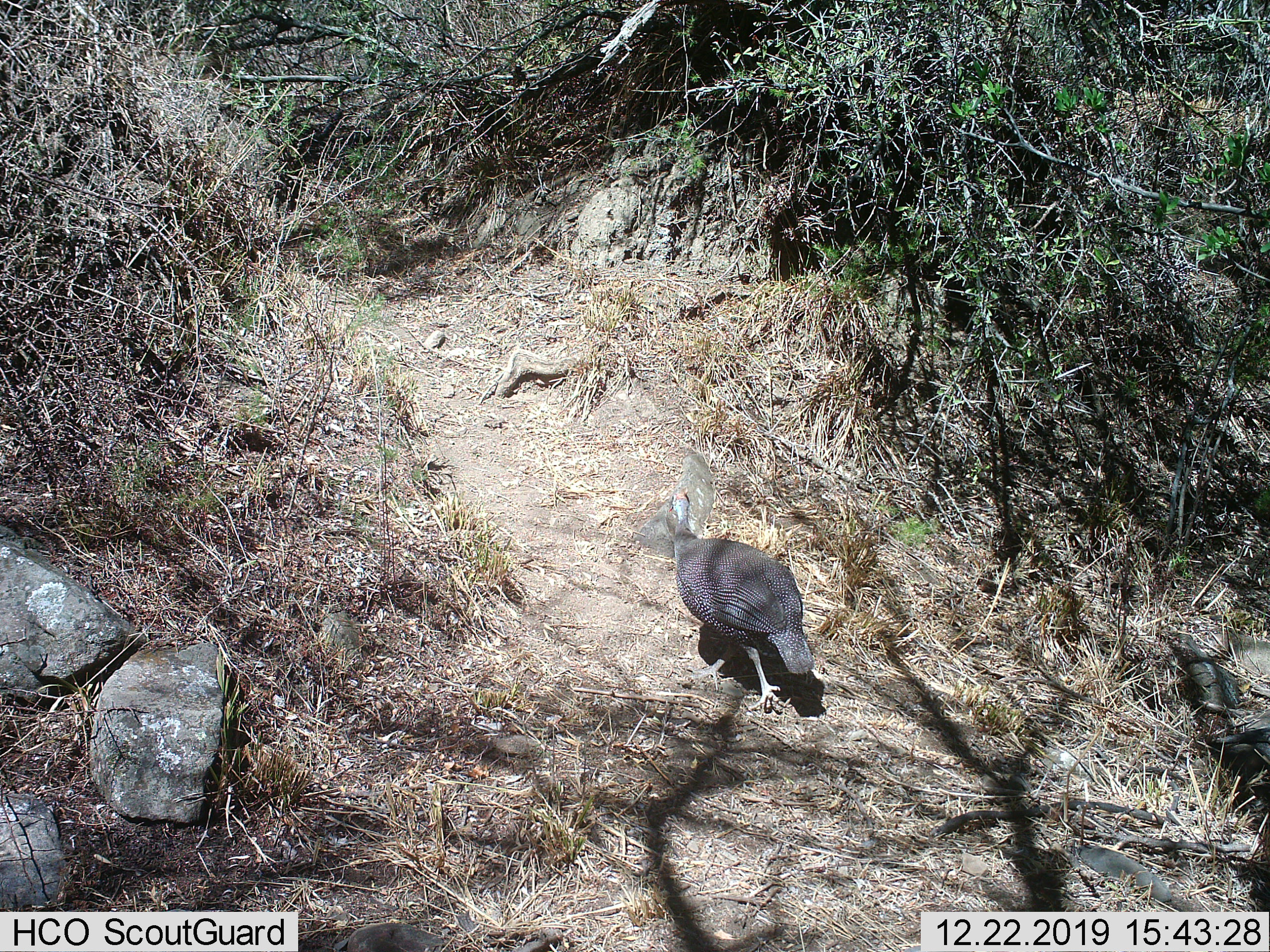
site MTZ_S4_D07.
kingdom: Animalia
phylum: Chordata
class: Aves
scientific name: Aves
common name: bird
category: birdother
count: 1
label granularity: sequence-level